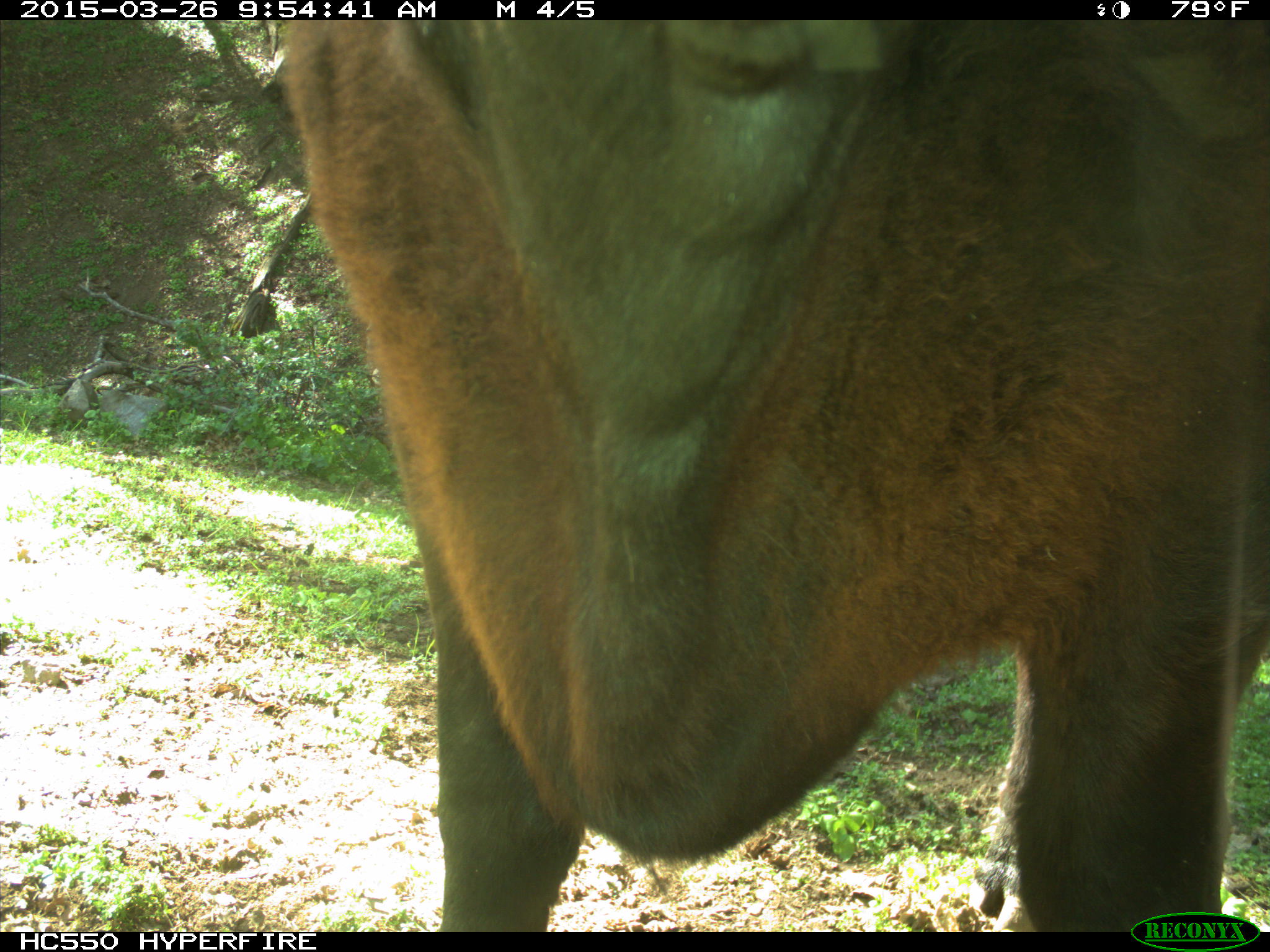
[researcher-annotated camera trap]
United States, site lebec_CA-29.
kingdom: Animalia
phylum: Chordata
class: Mammalia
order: Artiodactyla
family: Bovidae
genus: Bos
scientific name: Bos taurus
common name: domestic cow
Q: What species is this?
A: Bos taurus (domestic cow).